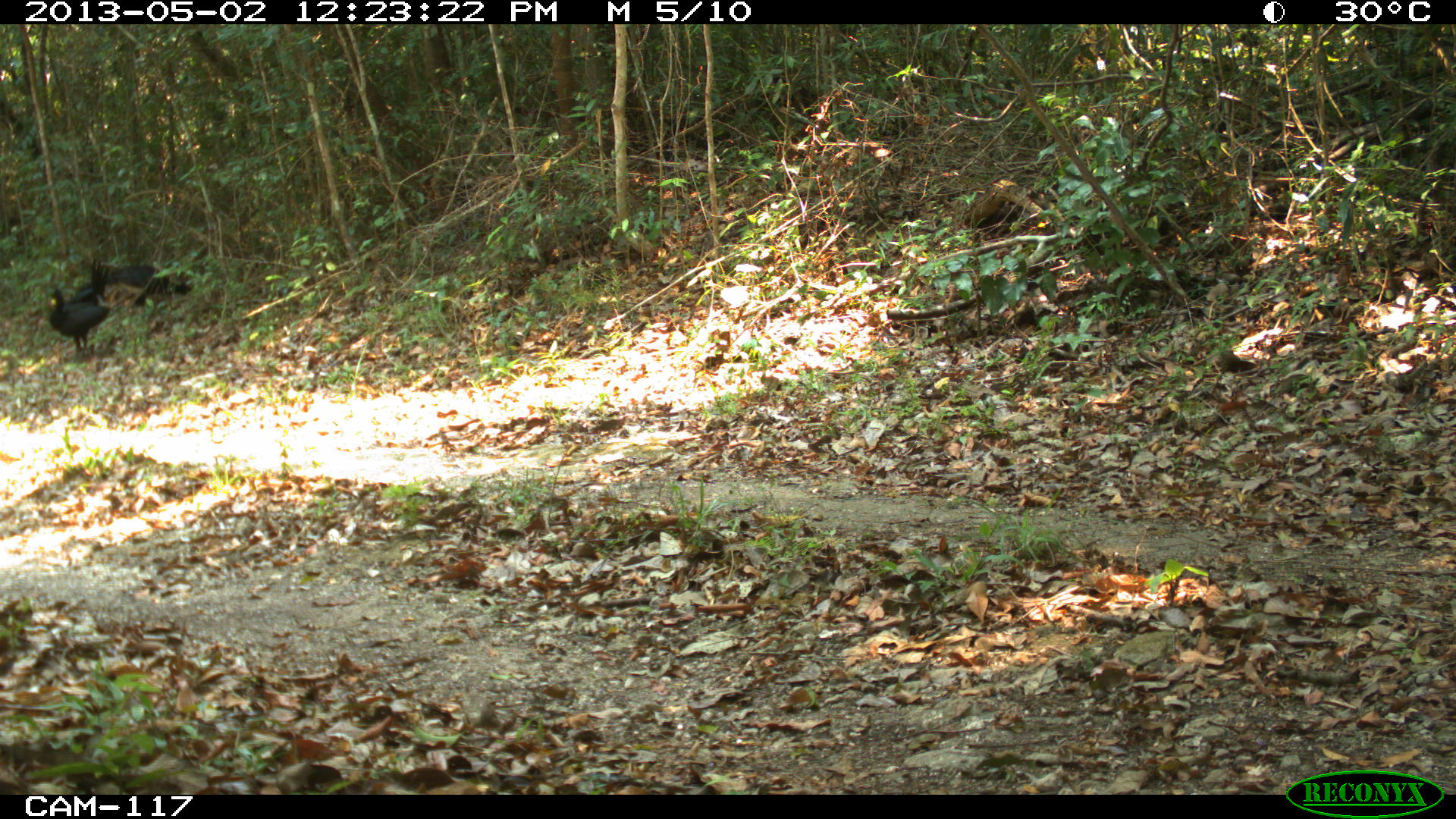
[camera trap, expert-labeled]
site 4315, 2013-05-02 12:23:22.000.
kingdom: Animalia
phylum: Chordata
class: Aves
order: Galliformes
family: Cracidae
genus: Crax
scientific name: Crax rubra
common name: great curassow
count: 3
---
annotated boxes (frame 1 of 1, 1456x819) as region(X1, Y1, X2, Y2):
crax rubra: region(48, 259, 112, 356); region(106, 262, 192, 305)